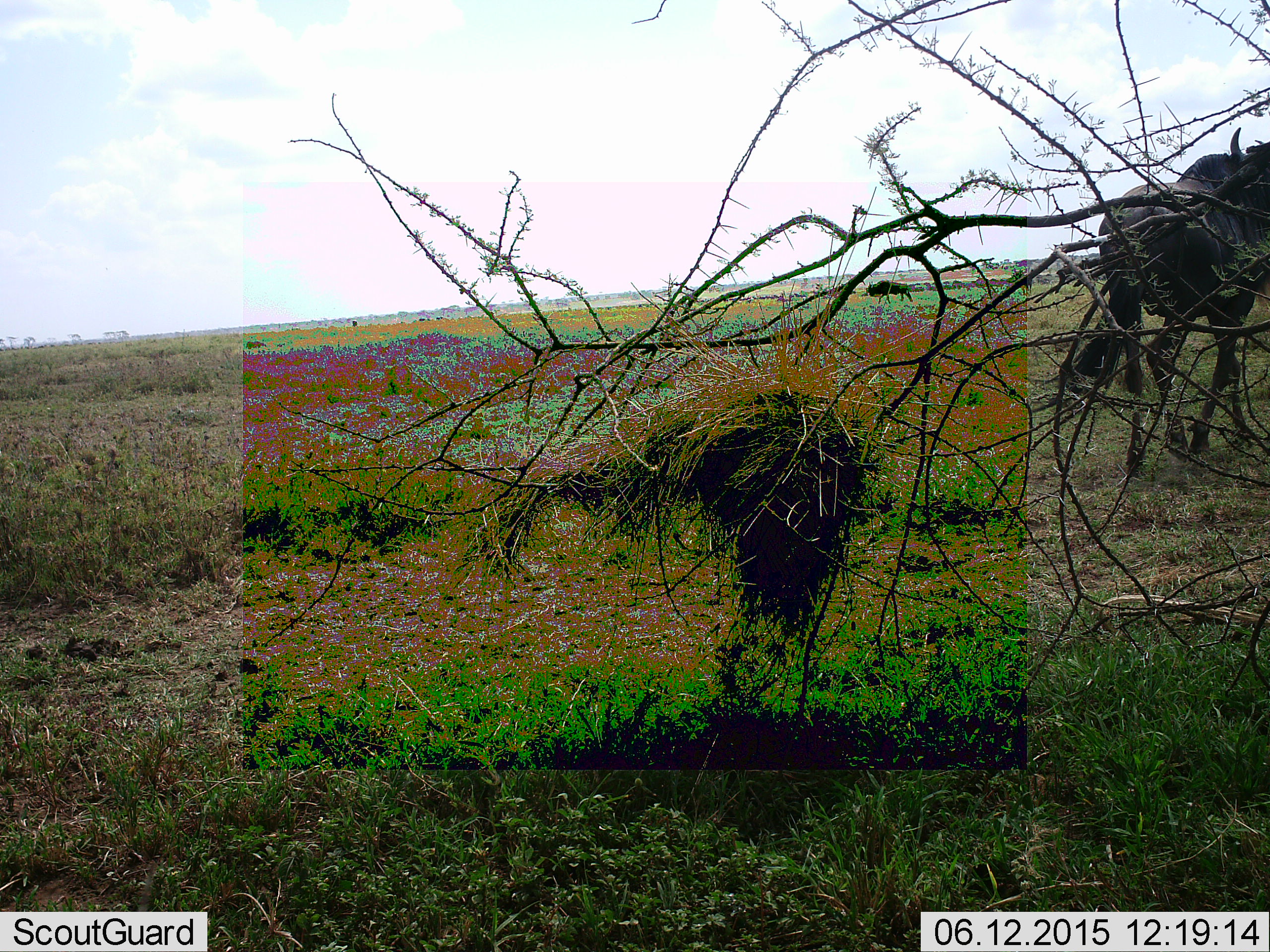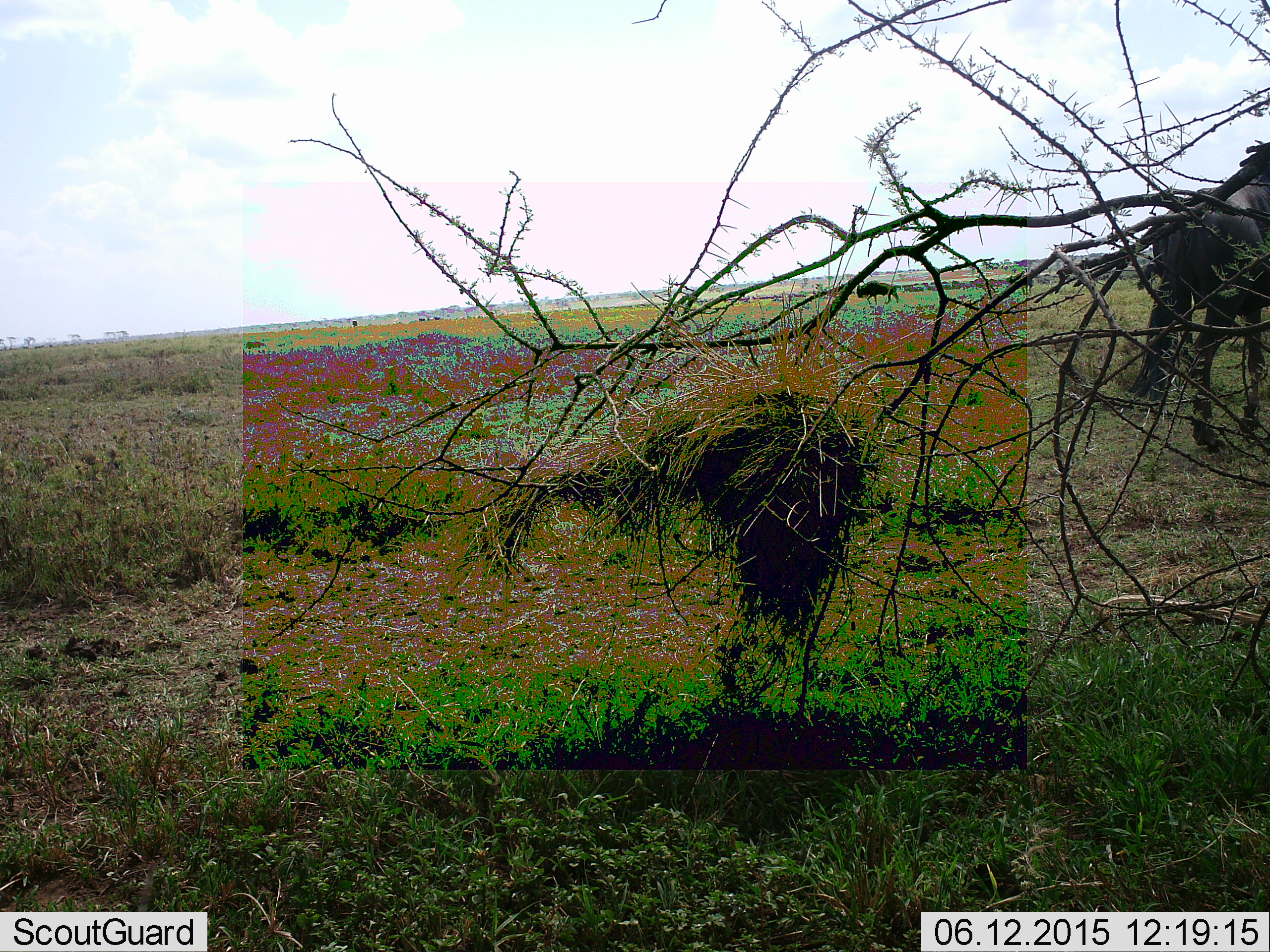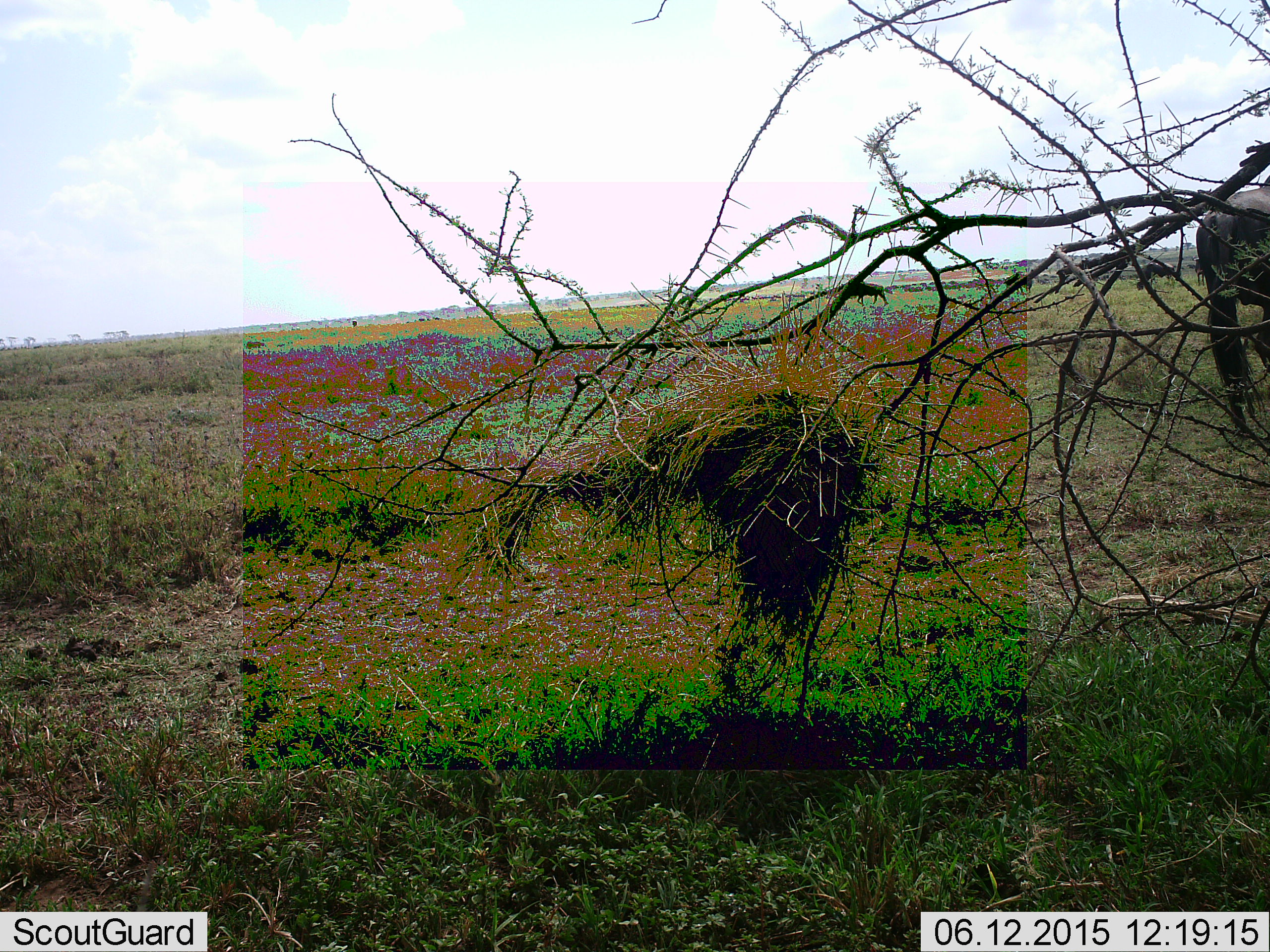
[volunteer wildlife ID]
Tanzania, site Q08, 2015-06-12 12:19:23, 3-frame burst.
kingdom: Animalia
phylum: Chordata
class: Mammalia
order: Artiodactyla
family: Bovidae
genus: Connochaetes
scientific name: Connochaetes taurinus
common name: blue wildebeest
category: wildebeest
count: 2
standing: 10%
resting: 0%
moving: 90%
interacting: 0%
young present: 0%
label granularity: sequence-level